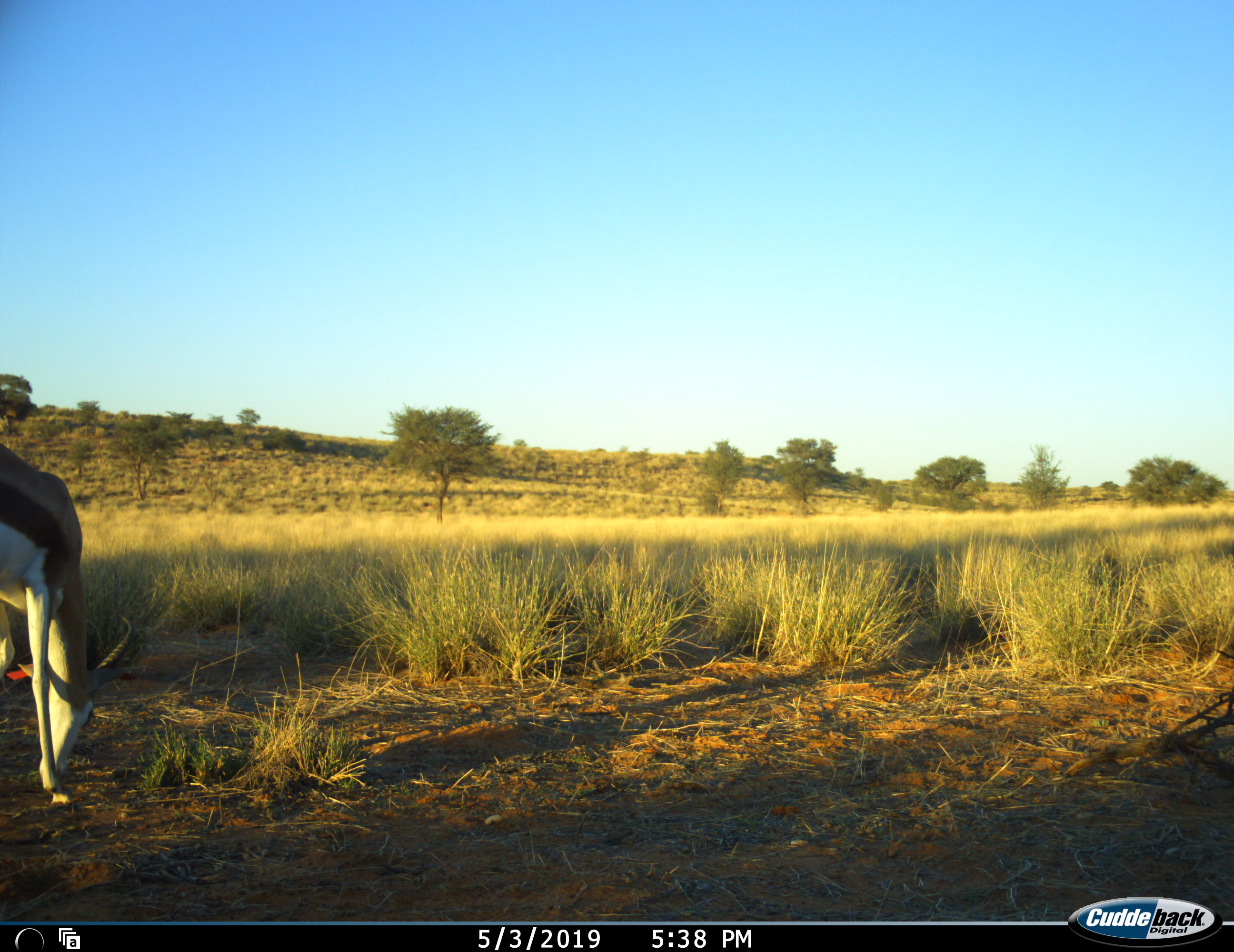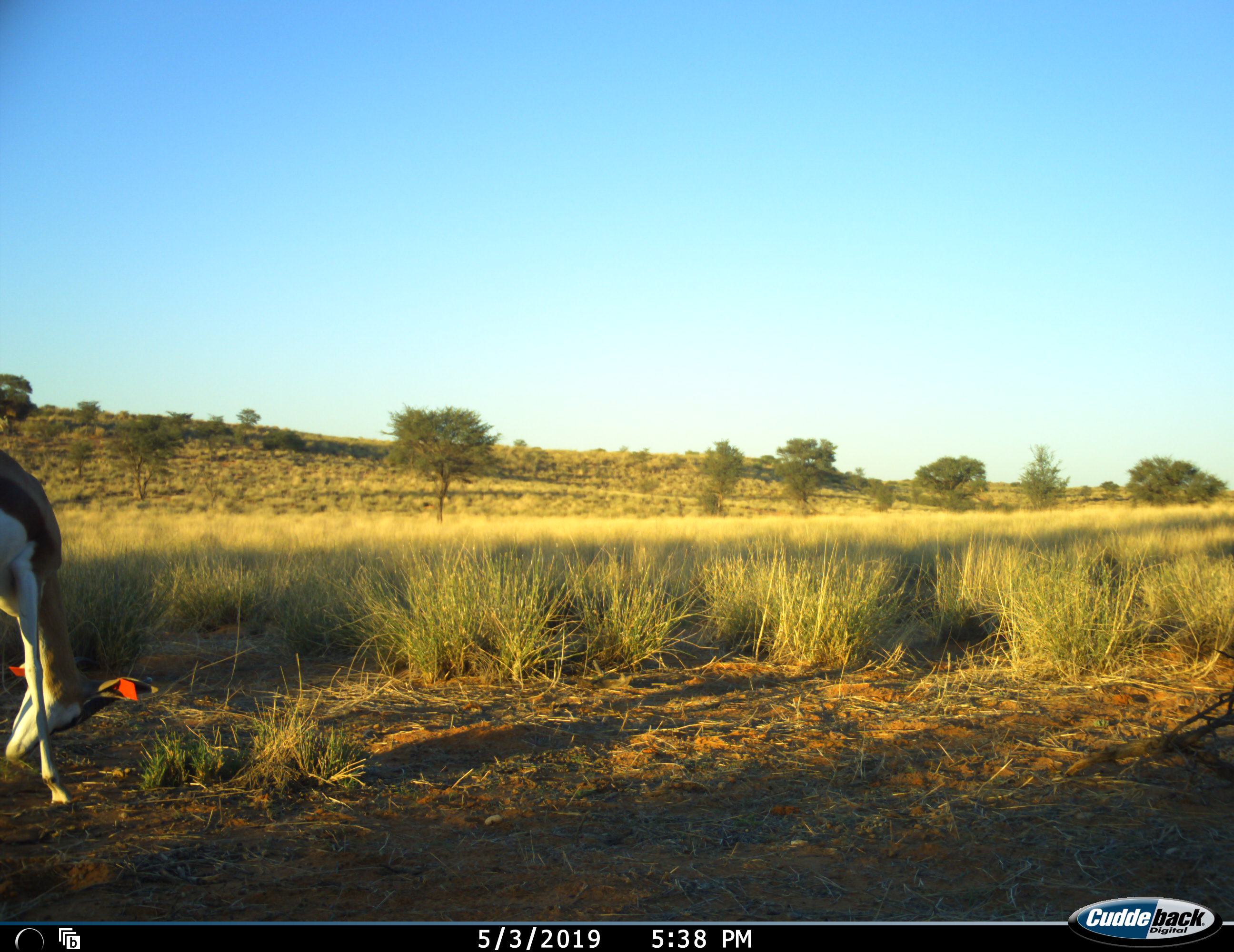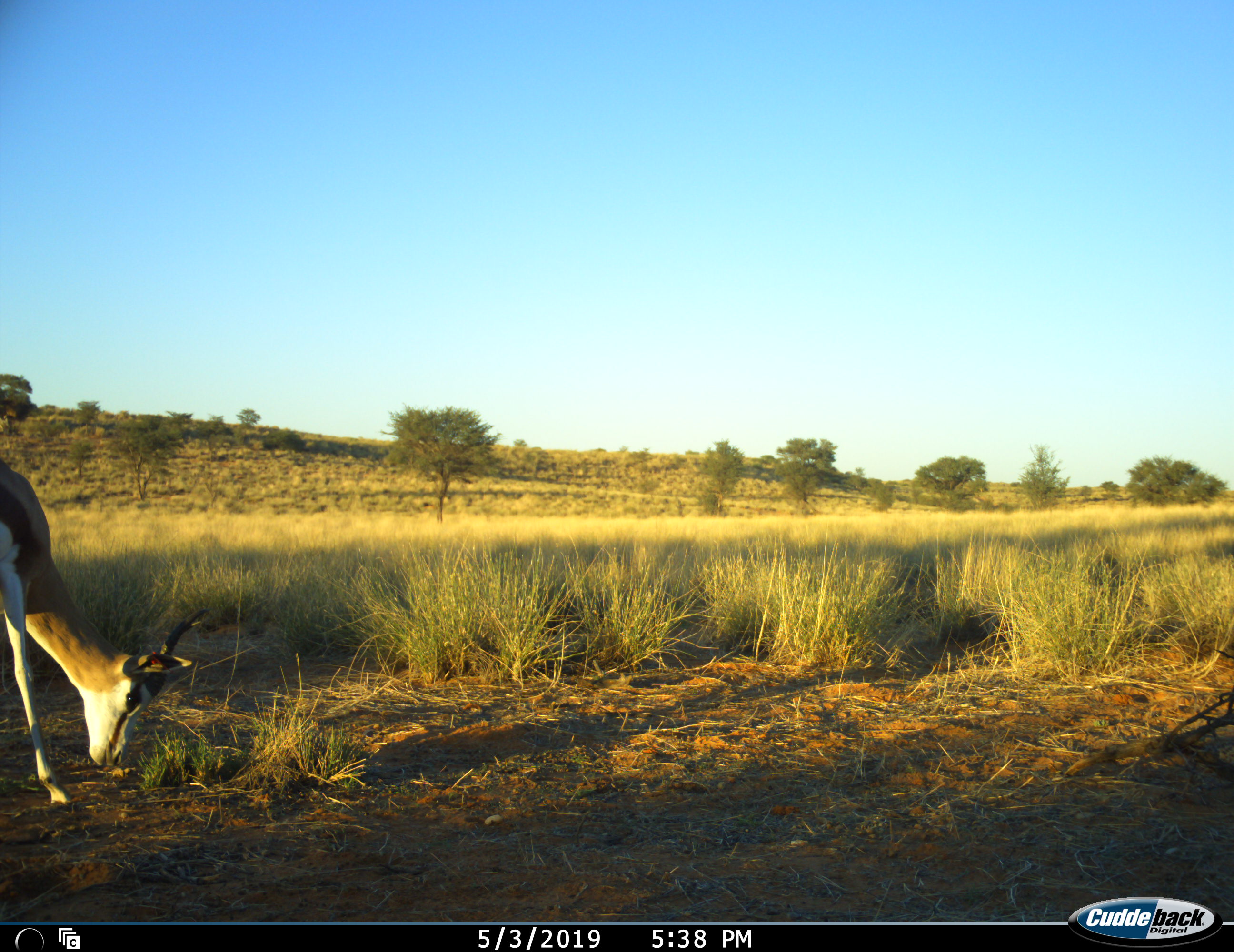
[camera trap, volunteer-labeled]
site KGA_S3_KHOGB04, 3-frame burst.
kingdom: Animalia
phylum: Chordata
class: Mammalia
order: Artiodactyla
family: Bovidae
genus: Antidorcas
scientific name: Antidorcas marsupialis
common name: springbok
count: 1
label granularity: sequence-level